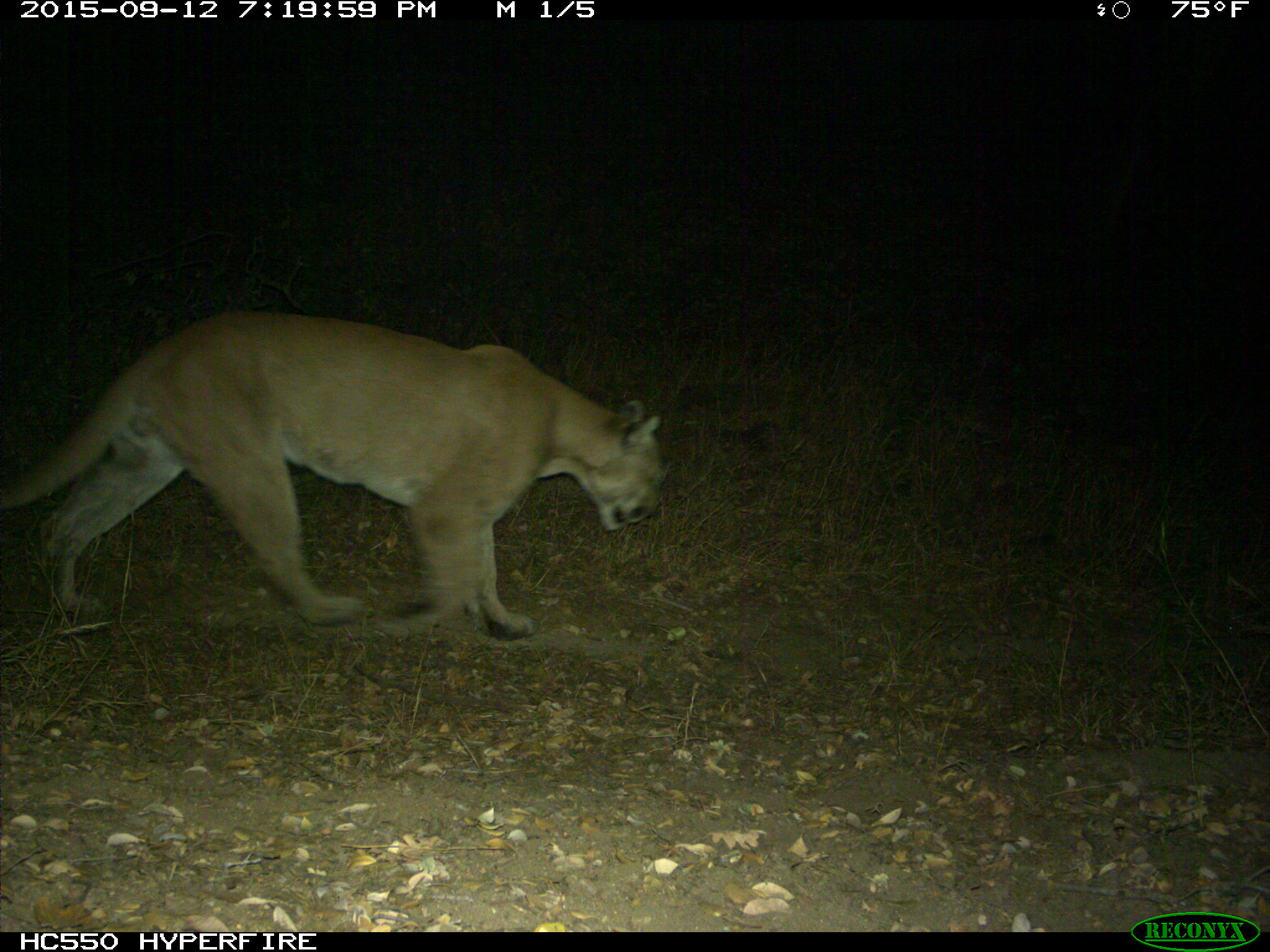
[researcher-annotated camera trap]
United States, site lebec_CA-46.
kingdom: Animalia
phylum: Chordata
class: Mammalia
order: Carnivora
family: Felidae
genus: Puma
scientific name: Puma concolor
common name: mountain lion